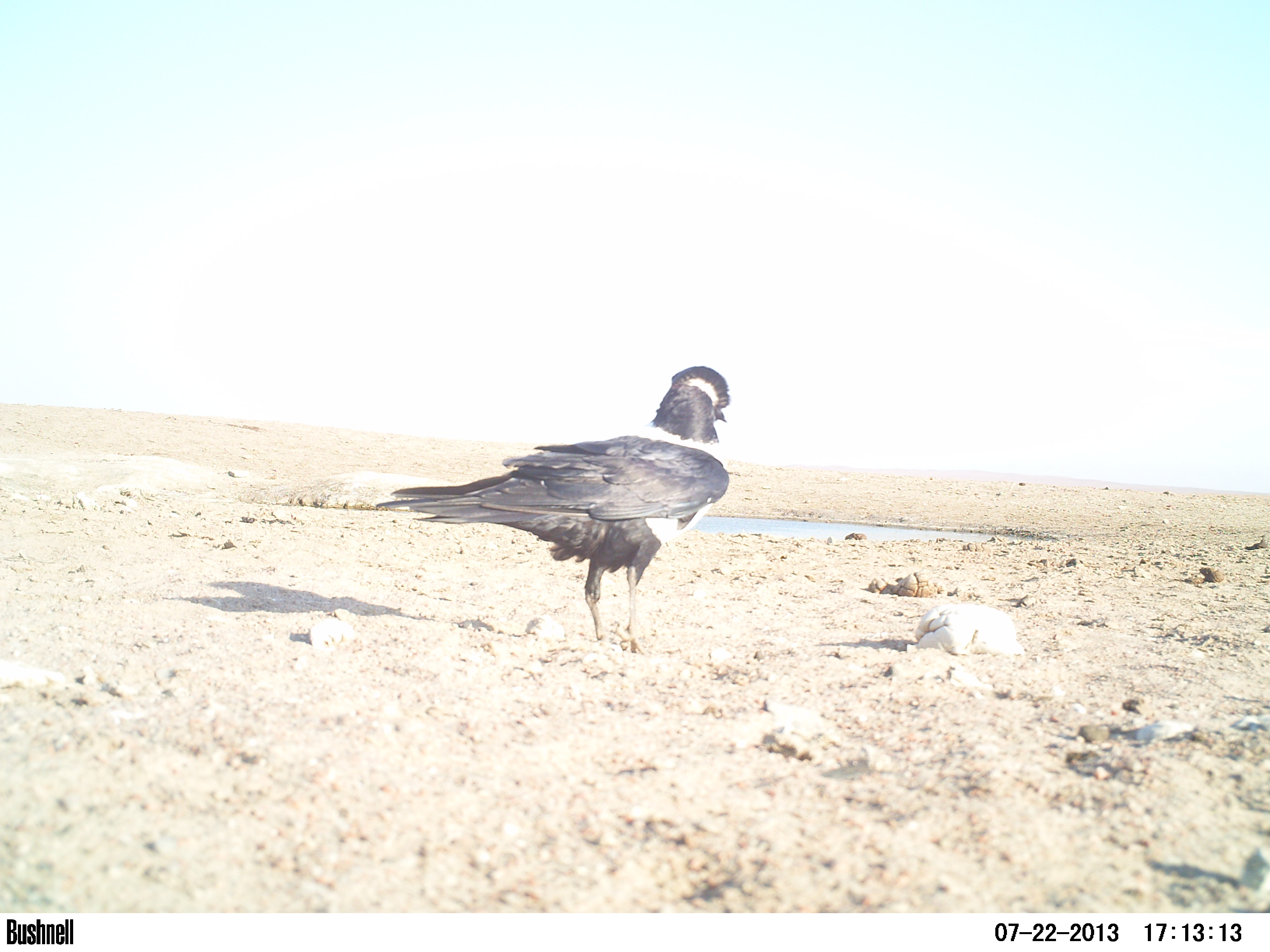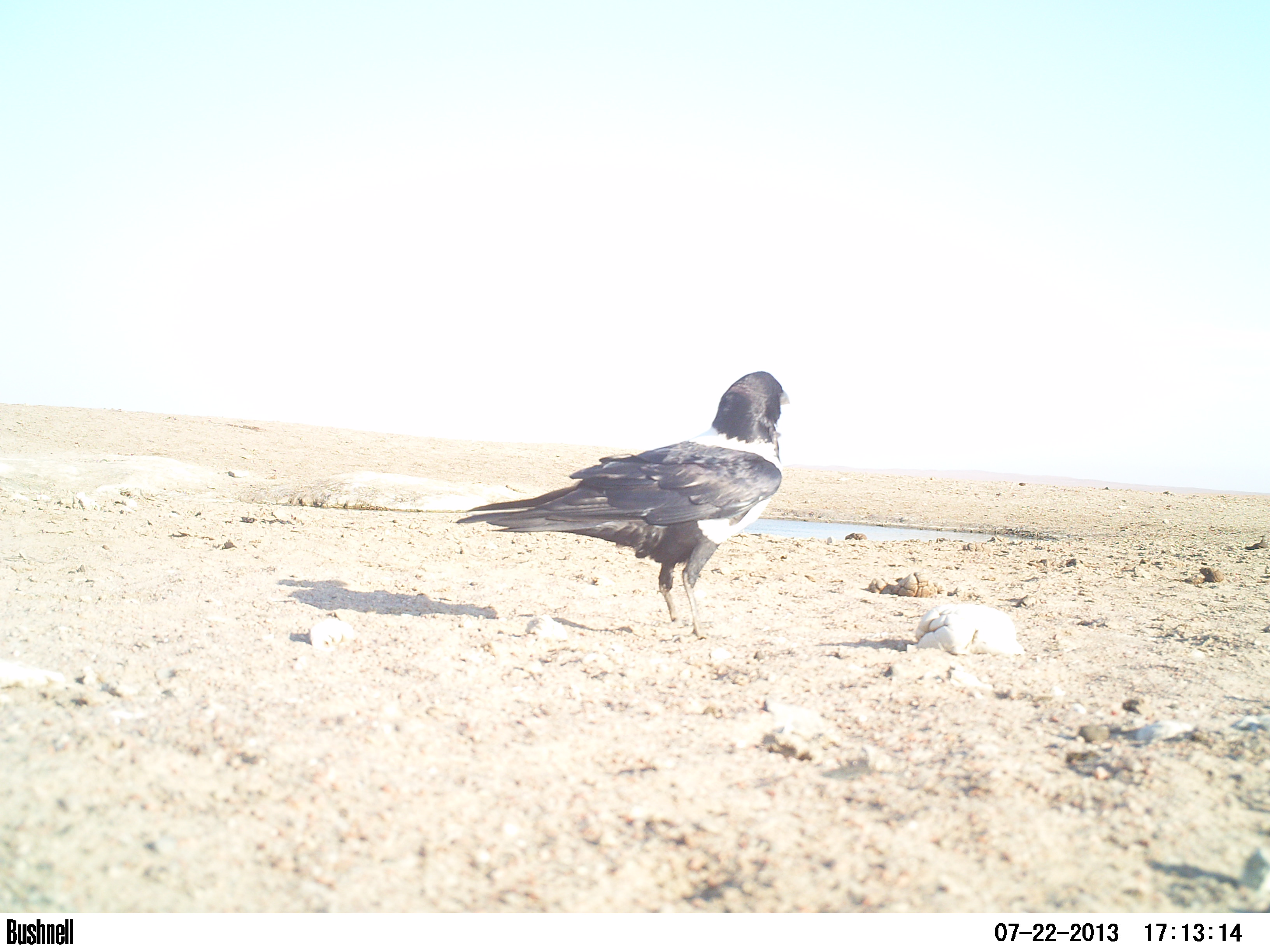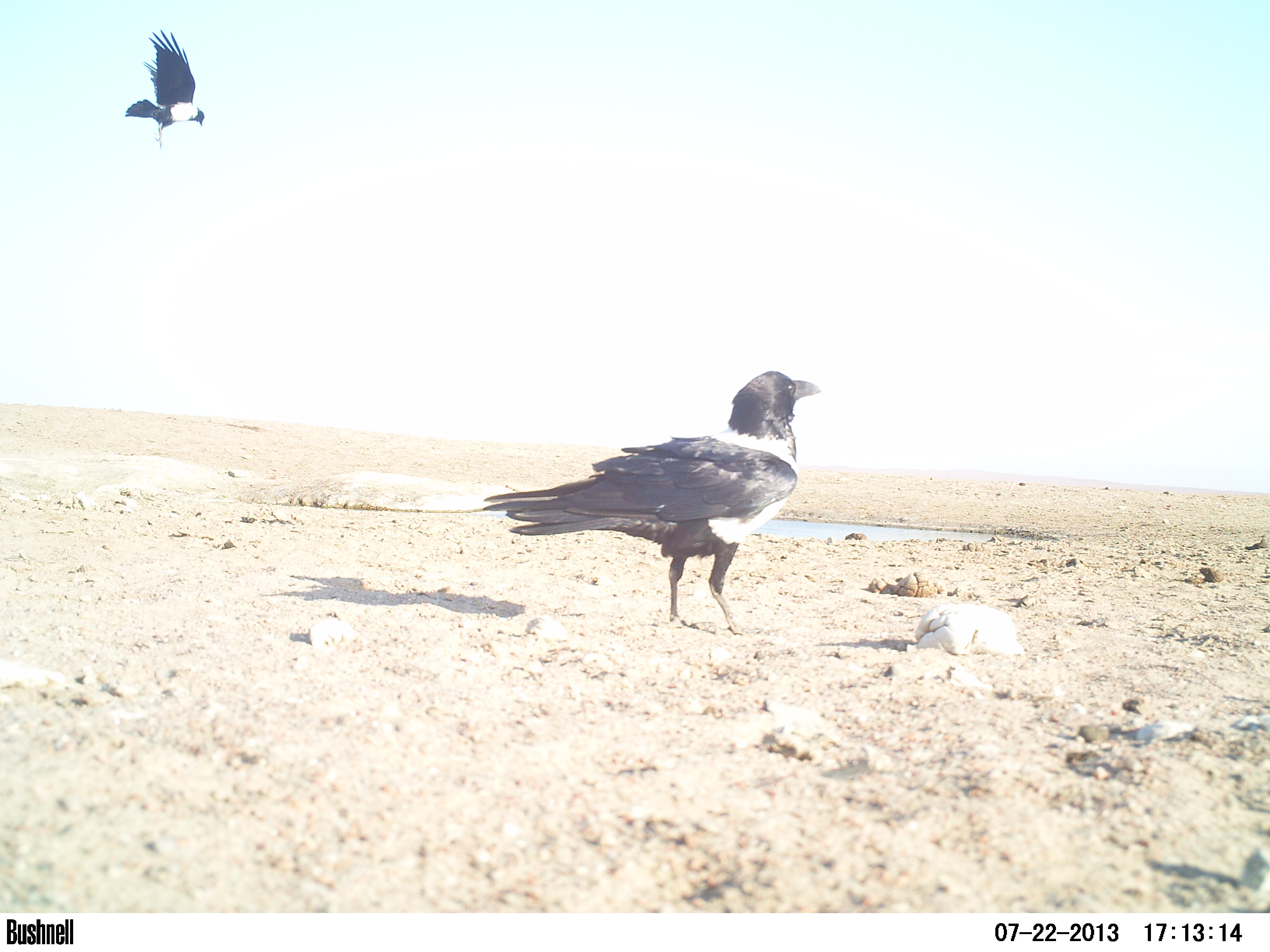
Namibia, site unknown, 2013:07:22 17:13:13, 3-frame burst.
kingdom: Animalia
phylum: Chordata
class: Aves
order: Passeriformes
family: Corvidae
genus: Corvus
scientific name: Corvus albus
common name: pied crow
Corvus albus (pied crow).